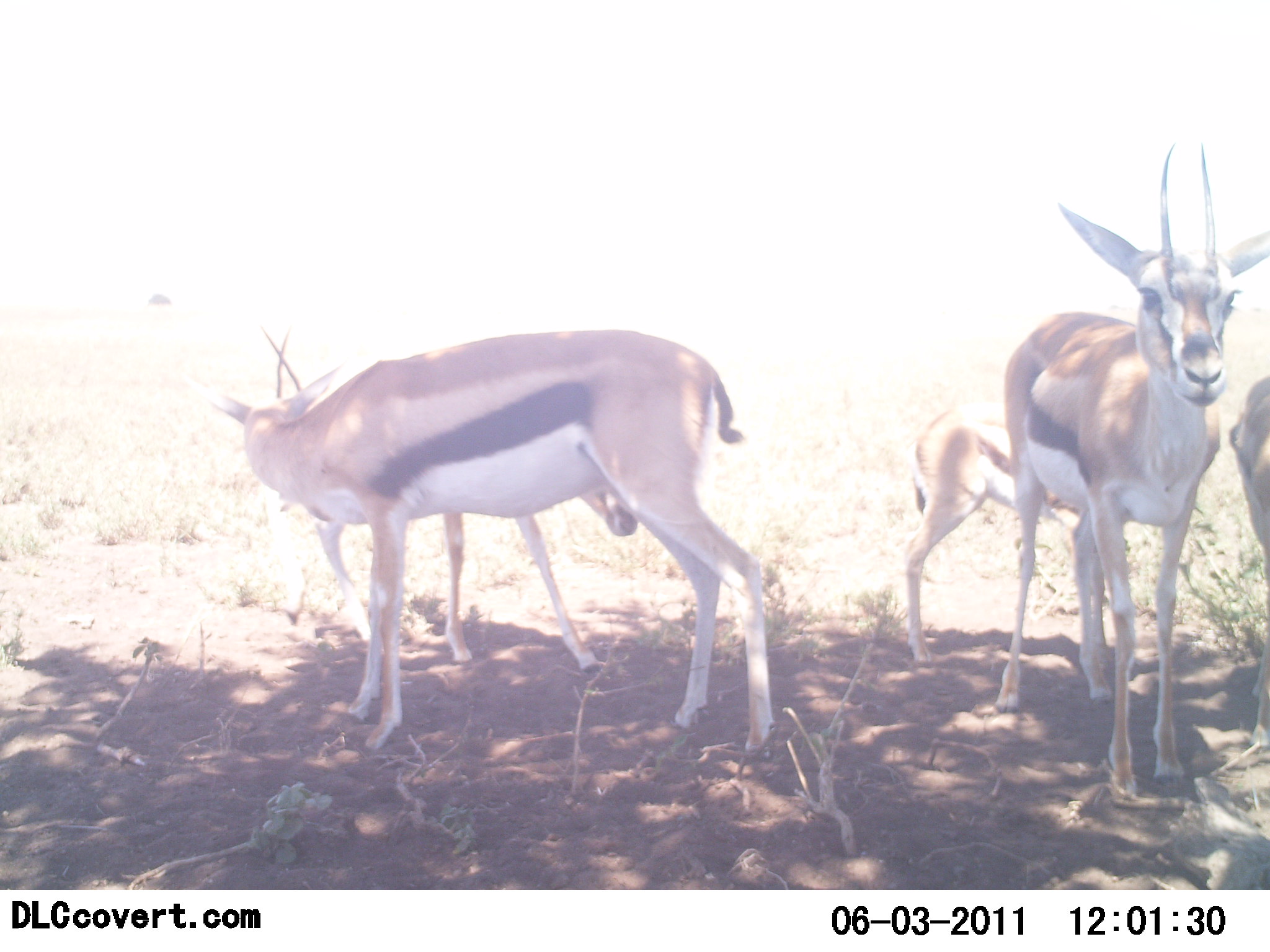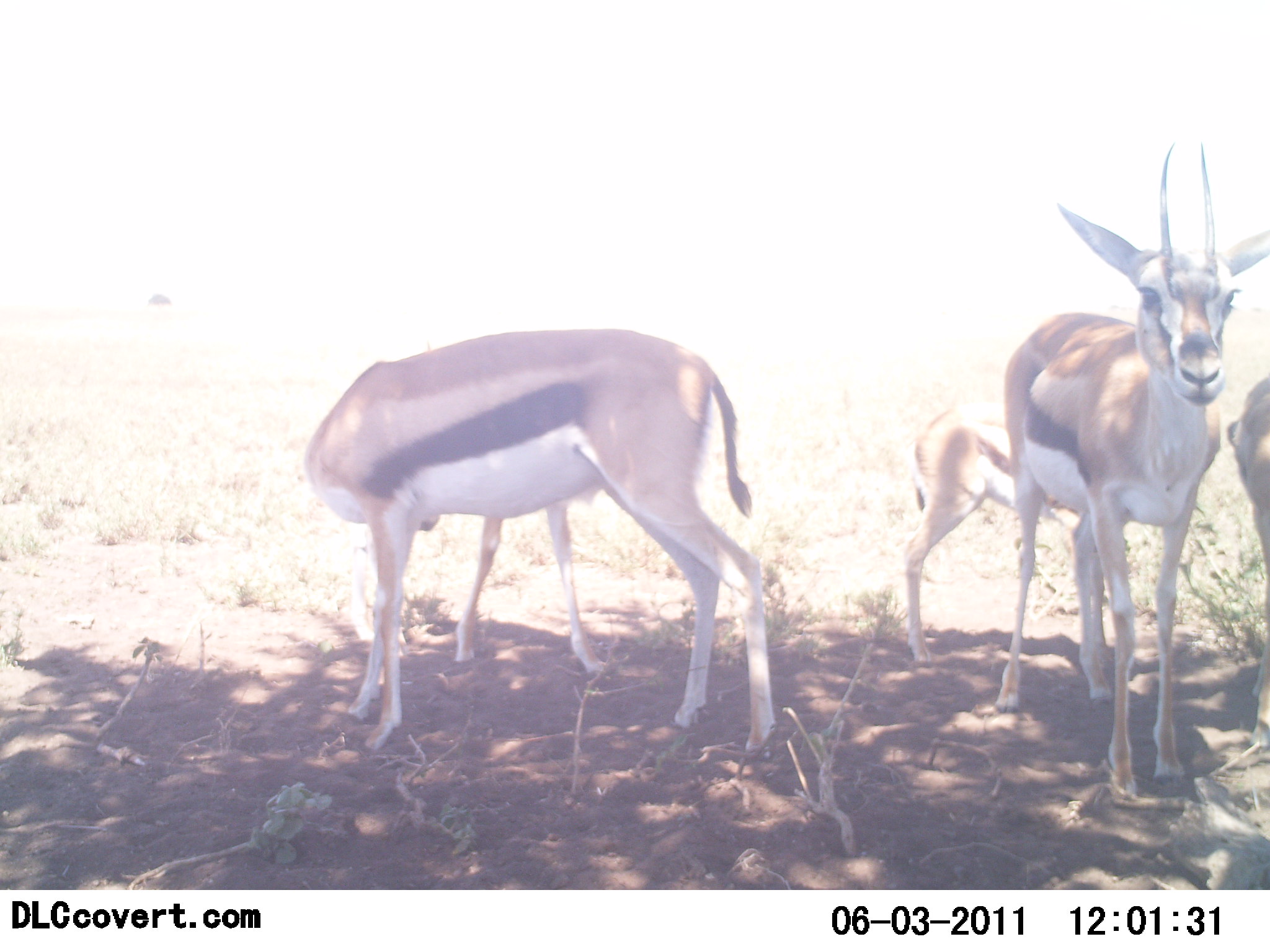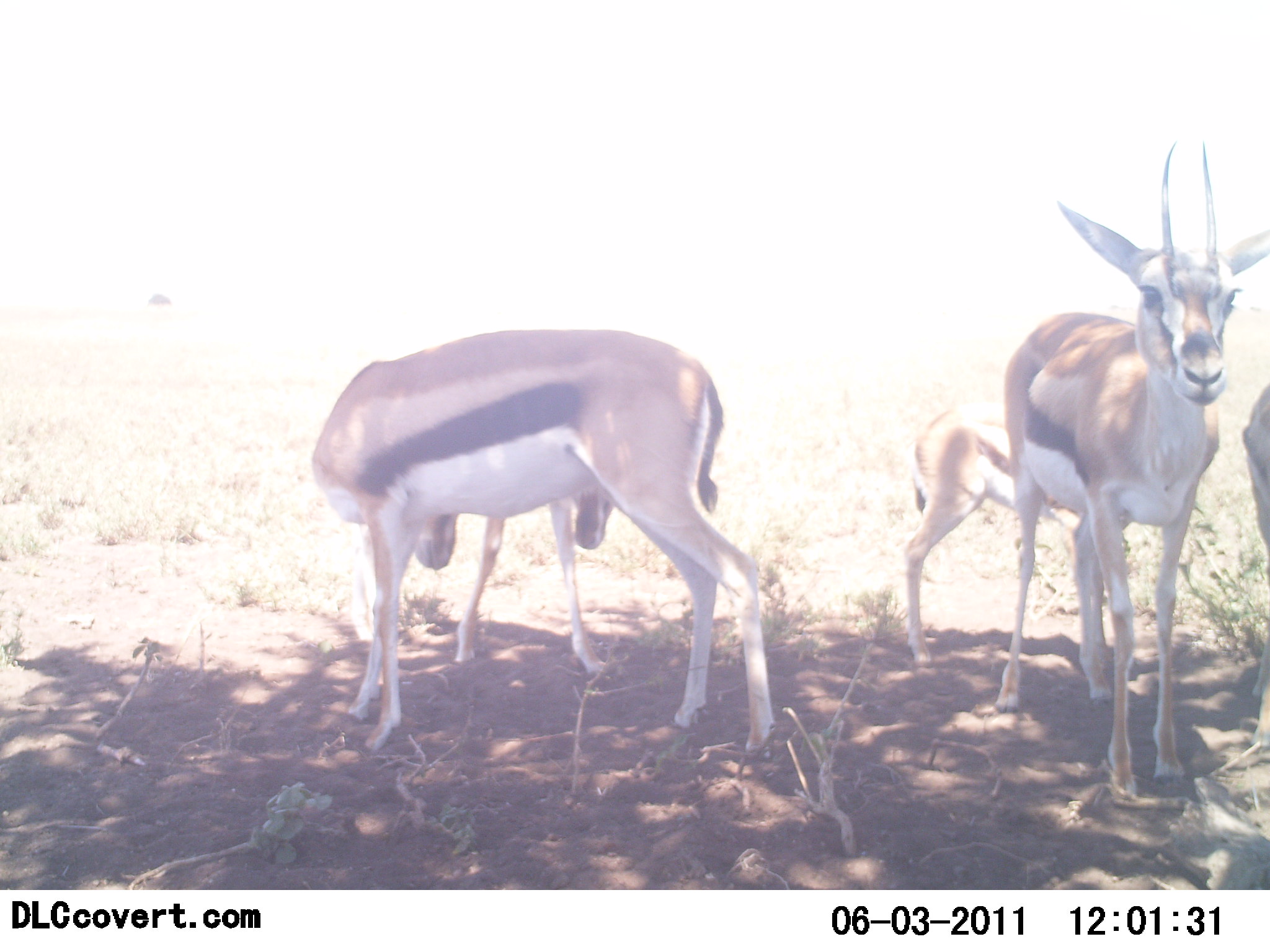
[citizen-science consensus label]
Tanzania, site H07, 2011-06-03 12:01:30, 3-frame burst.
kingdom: Animalia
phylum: Chordata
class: Mammalia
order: Artiodactyla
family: Bovidae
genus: Eudorcas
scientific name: Eudorcas thomsonii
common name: thomson's gazelle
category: gazellethomsons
Gazellethomsons (thomson's gazelle) (Eudorcas thomsonii), count 5. Behavior (volunteer vote fractions): standing 92%, resting 8%, moving 0%, interacting 17%. Young present (vote fraction): 50%. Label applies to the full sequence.